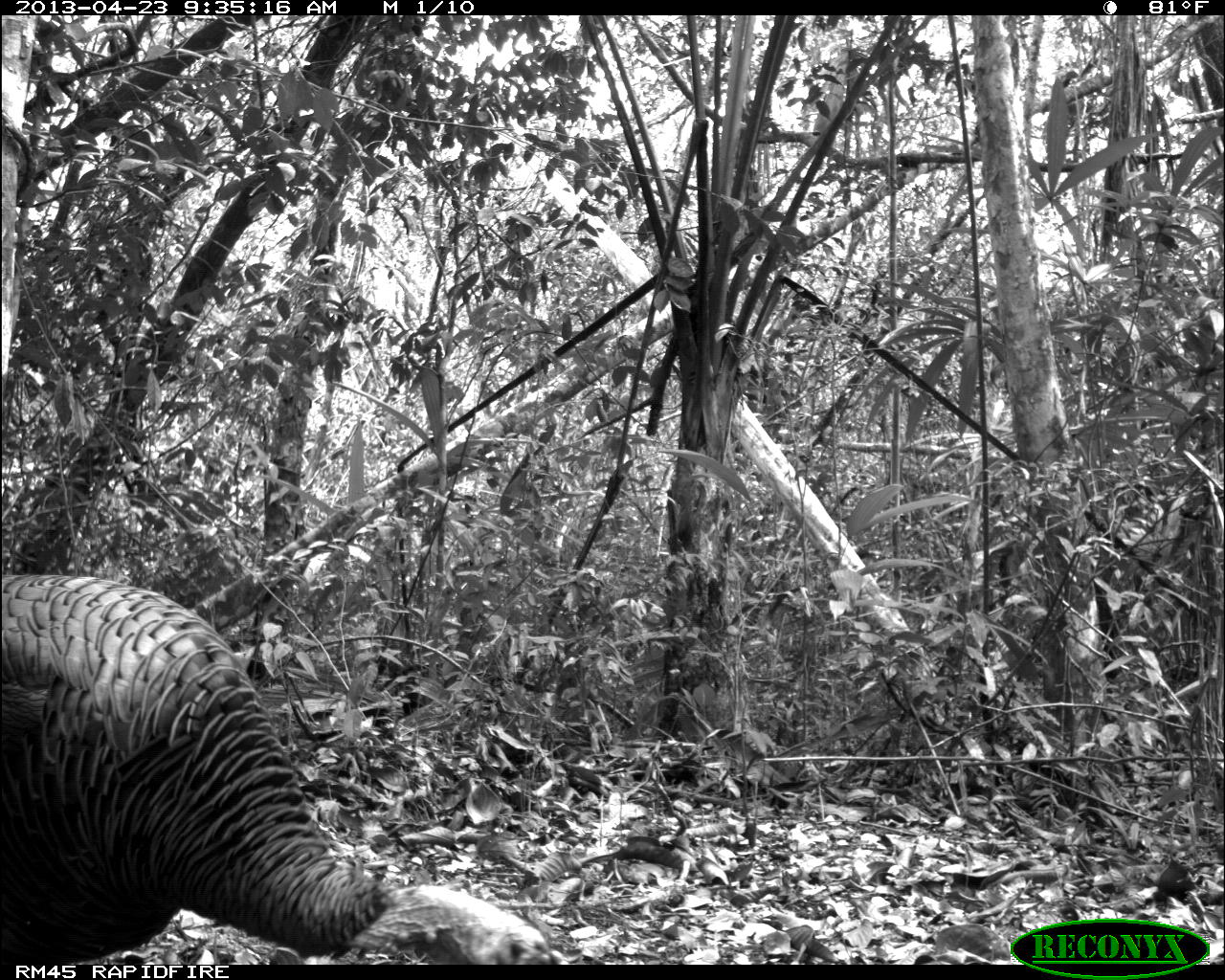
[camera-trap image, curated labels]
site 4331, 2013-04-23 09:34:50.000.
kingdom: Animalia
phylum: Chordata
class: Aves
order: Galliformes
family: Phasianidae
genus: Meleagris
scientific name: Meleagris ocellata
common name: ocellated turkey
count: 2